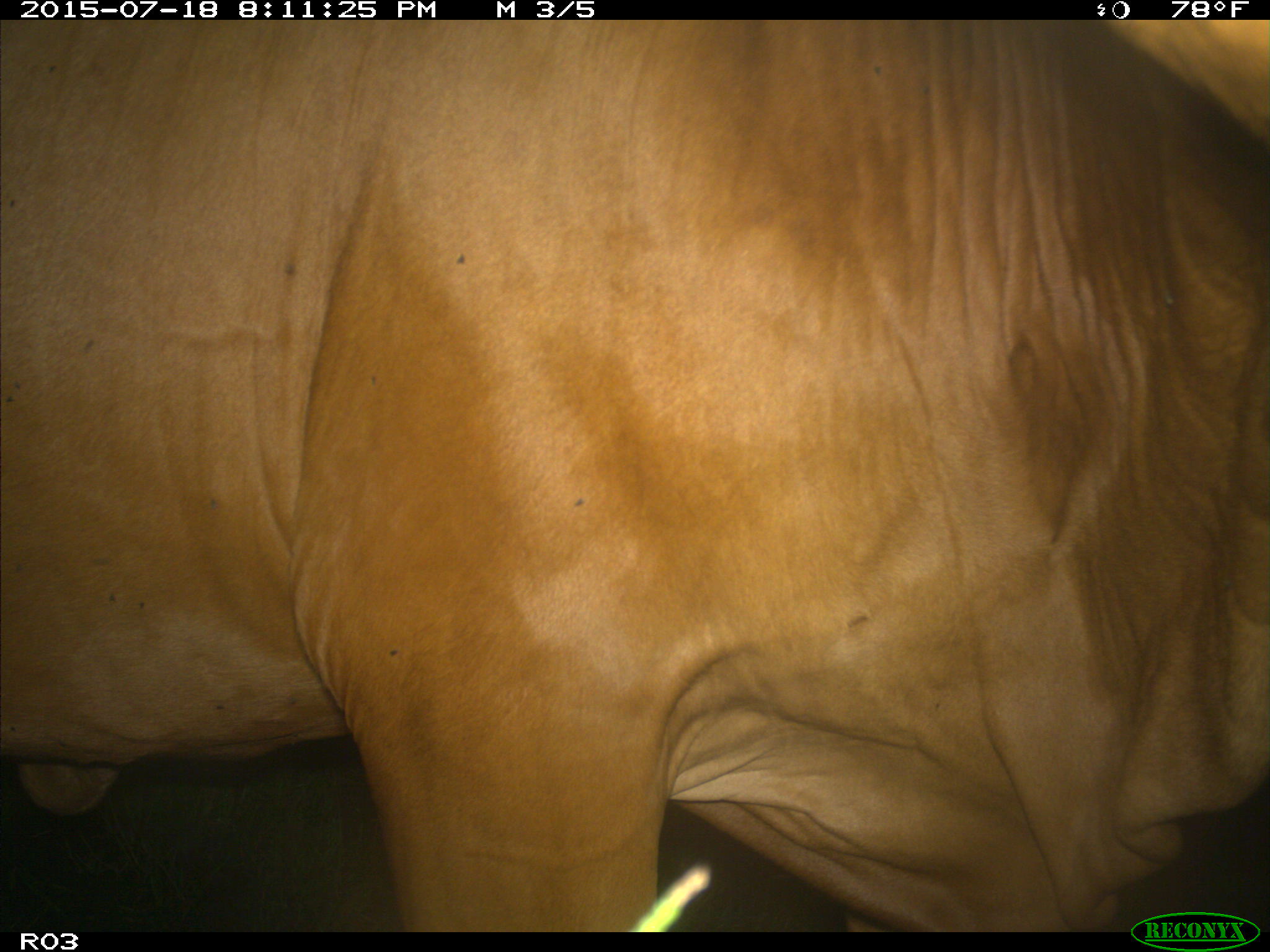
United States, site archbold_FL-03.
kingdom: Animalia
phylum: Chordata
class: Mammalia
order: Artiodactyla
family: Bovidae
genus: Bos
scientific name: Bos taurus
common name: domestic cow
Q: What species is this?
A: Bos taurus (domestic cow).